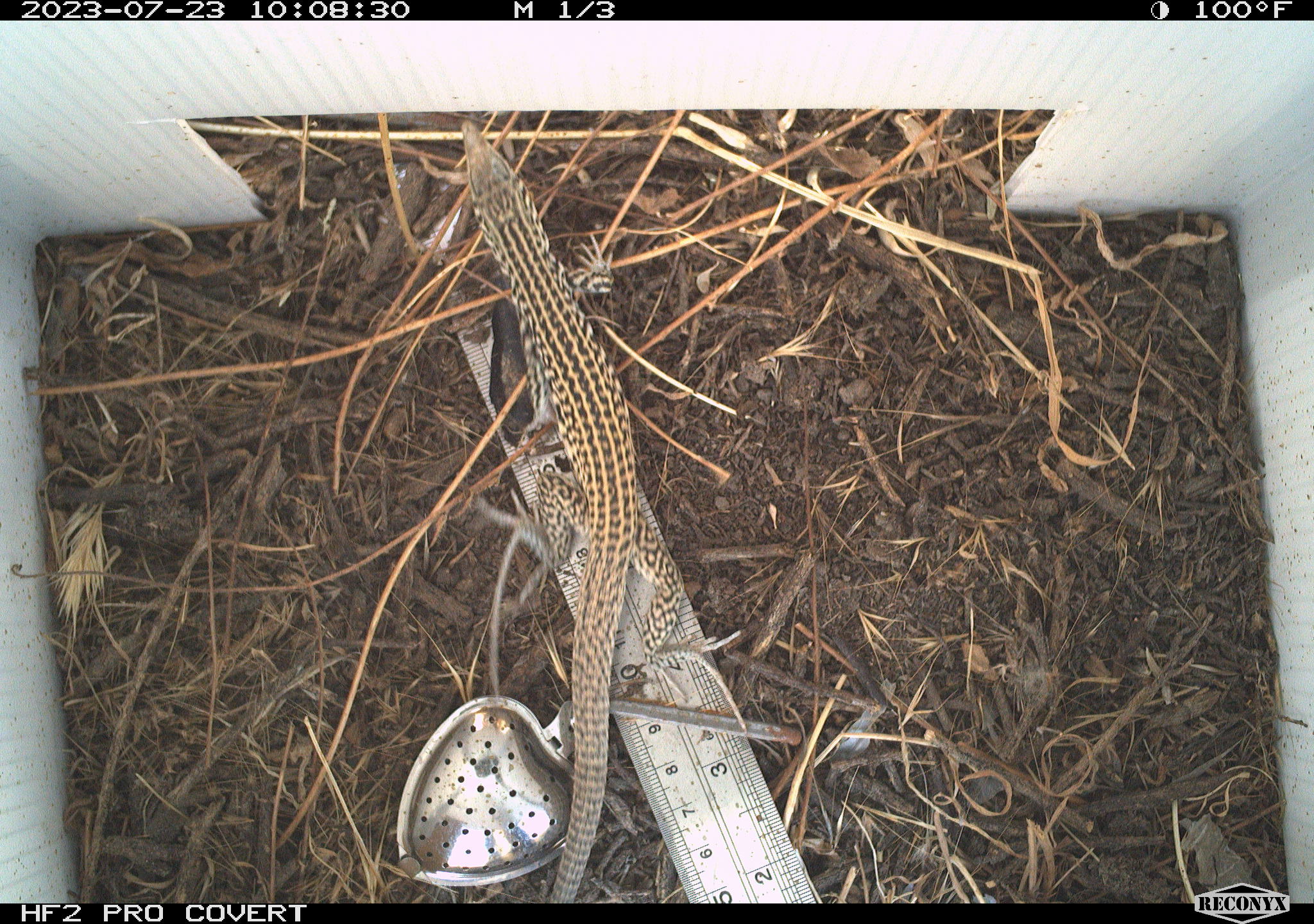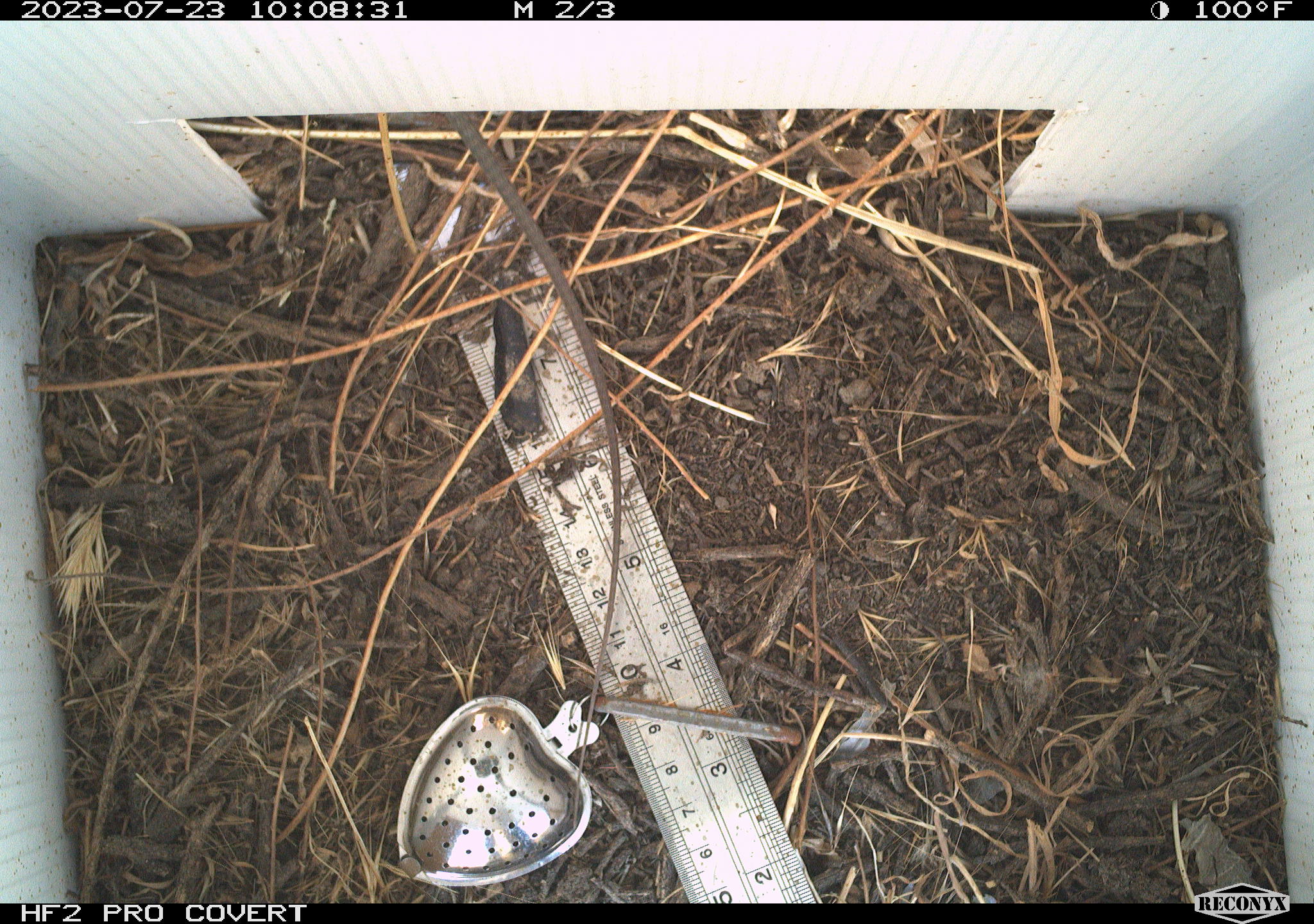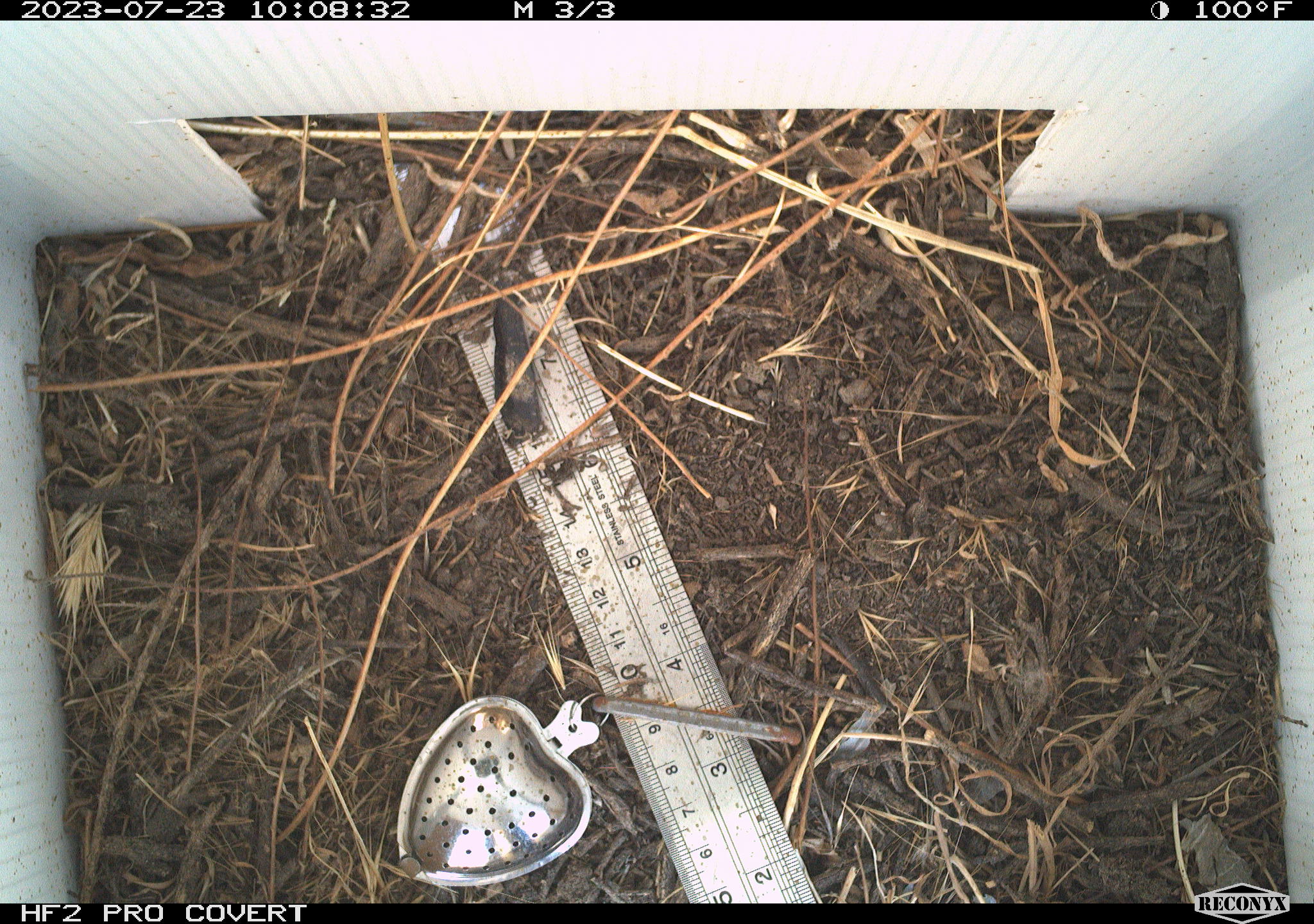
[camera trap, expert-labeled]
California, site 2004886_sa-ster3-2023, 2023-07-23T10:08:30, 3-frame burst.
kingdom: Animalia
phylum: Chordata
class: Reptilia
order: Squamata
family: Teiidae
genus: Aspidoscelis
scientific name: Aspidoscelis tigris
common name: western whiptail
Western whiptail (Aspidoscelis tigris).